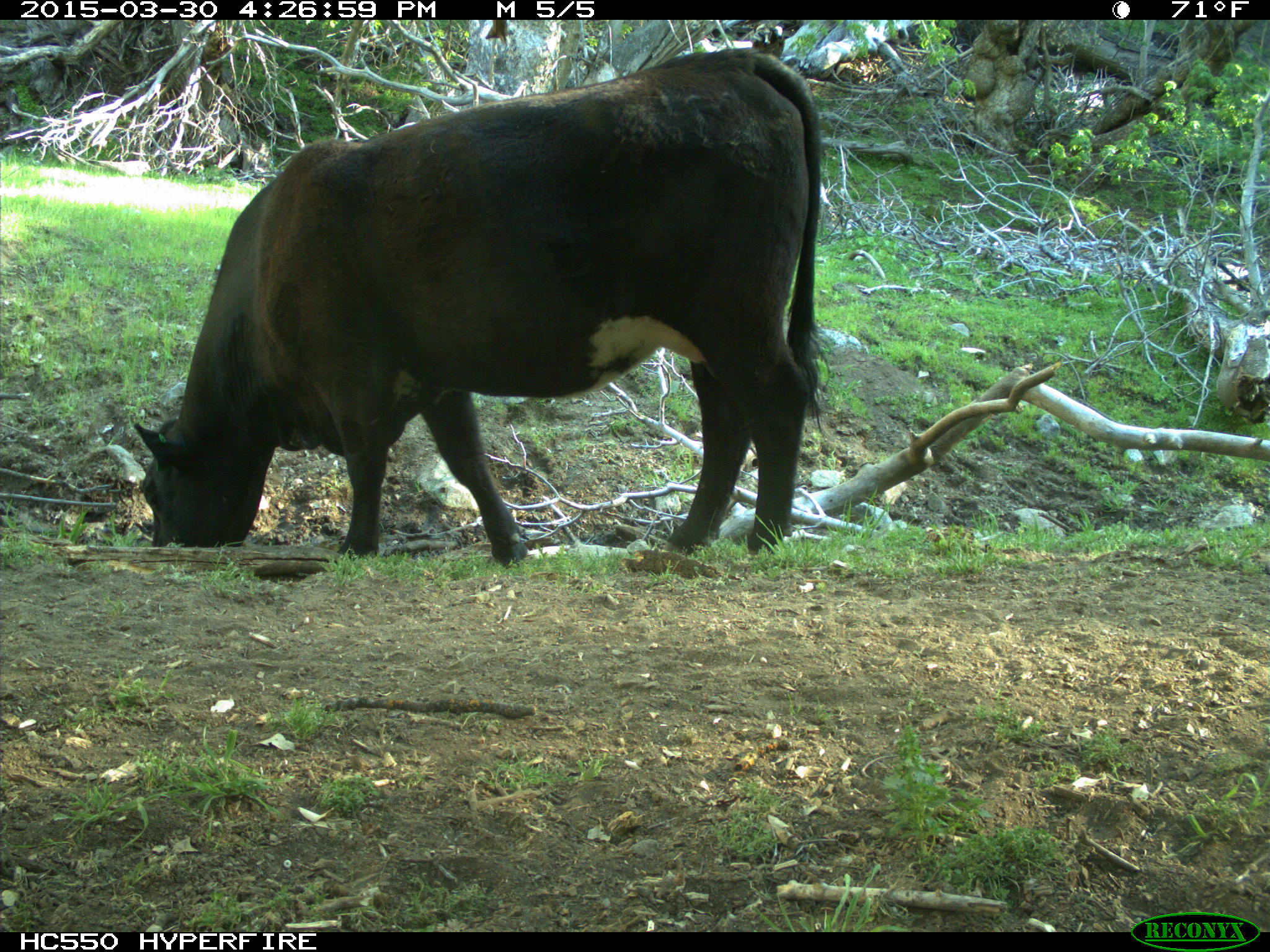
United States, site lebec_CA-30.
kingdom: Animalia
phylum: Chordata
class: Mammalia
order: Artiodactyla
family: Bovidae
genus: Bos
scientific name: Bos taurus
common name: domestic cow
Bos taurus (domestic cow).